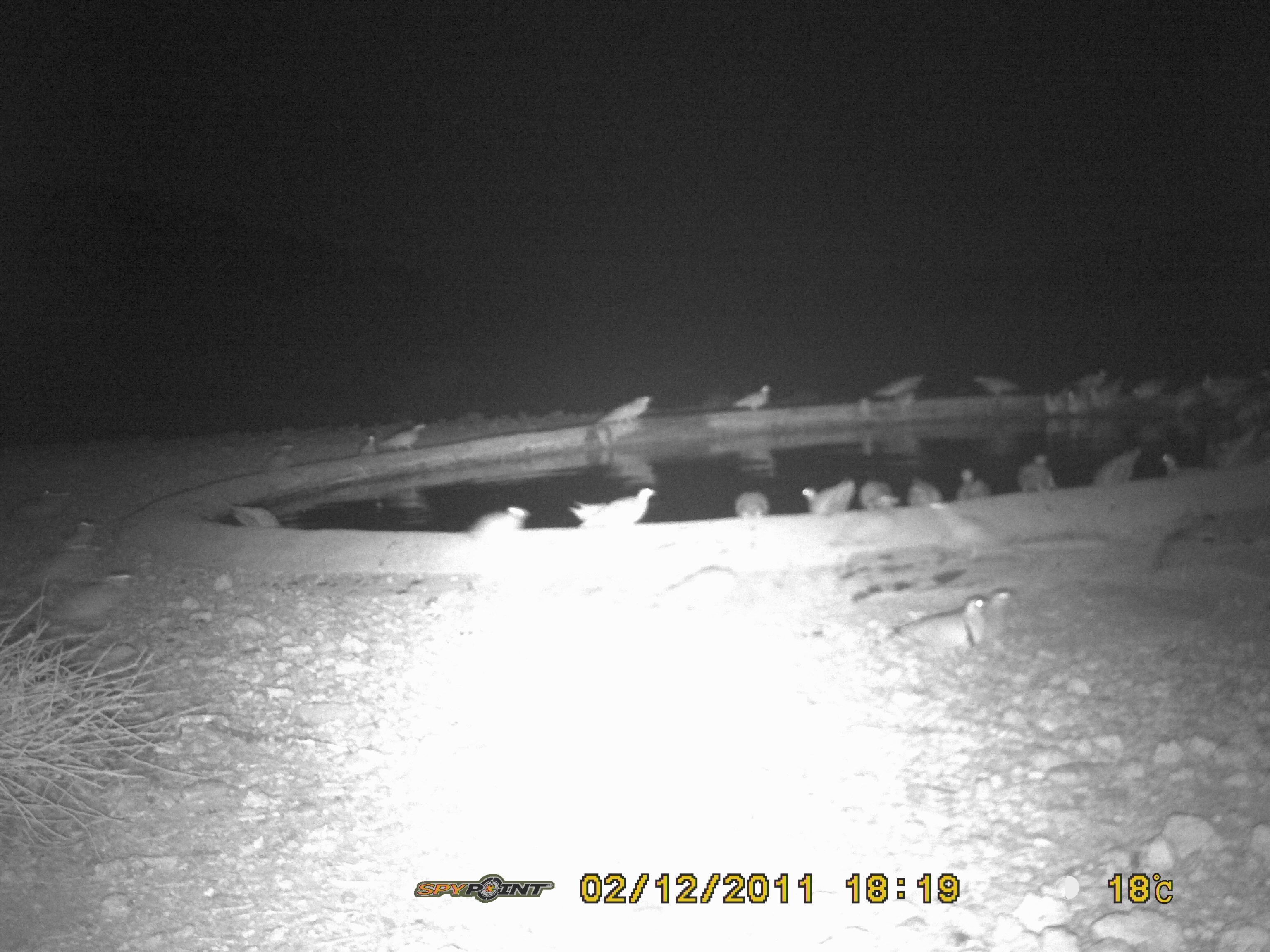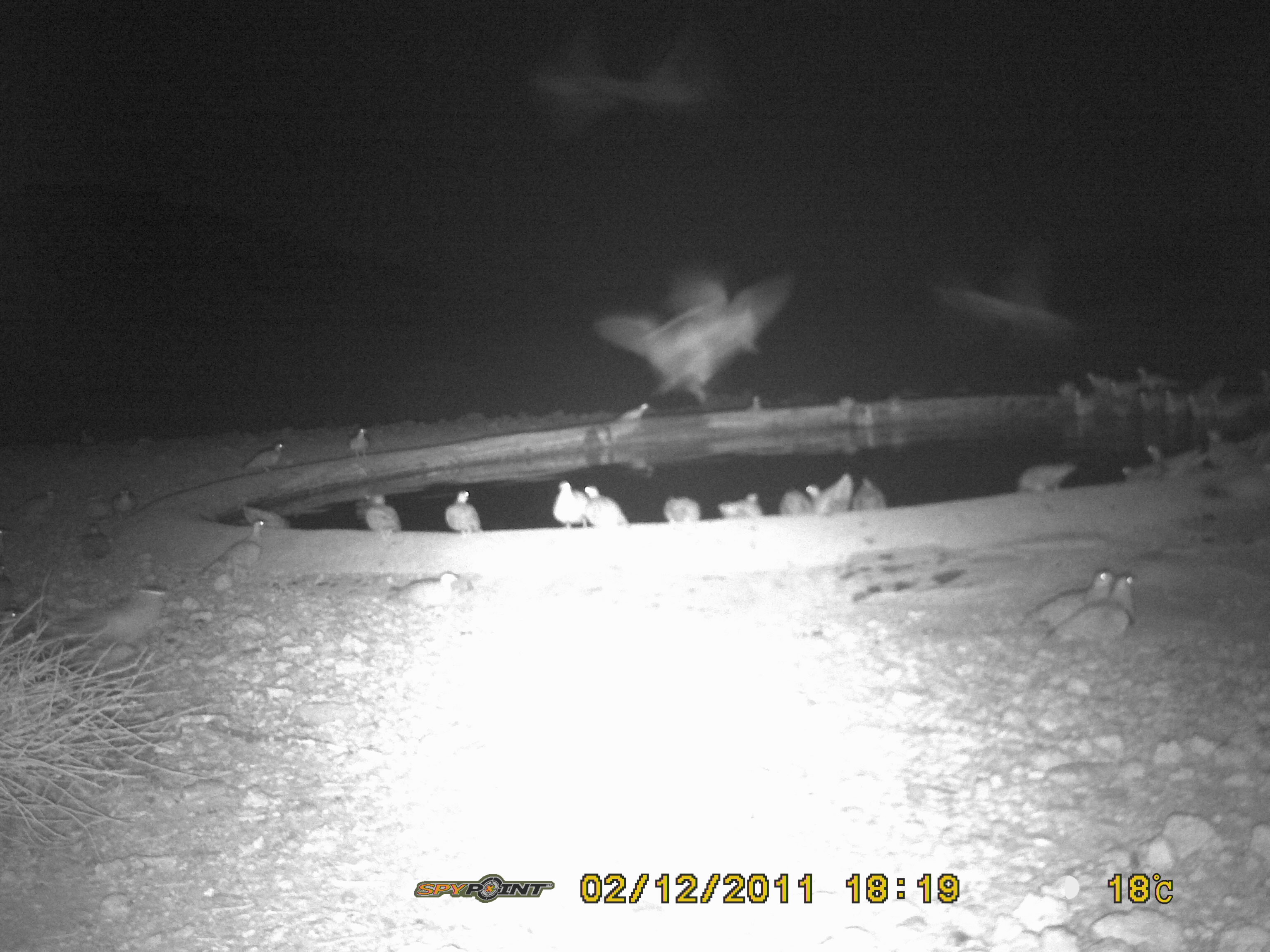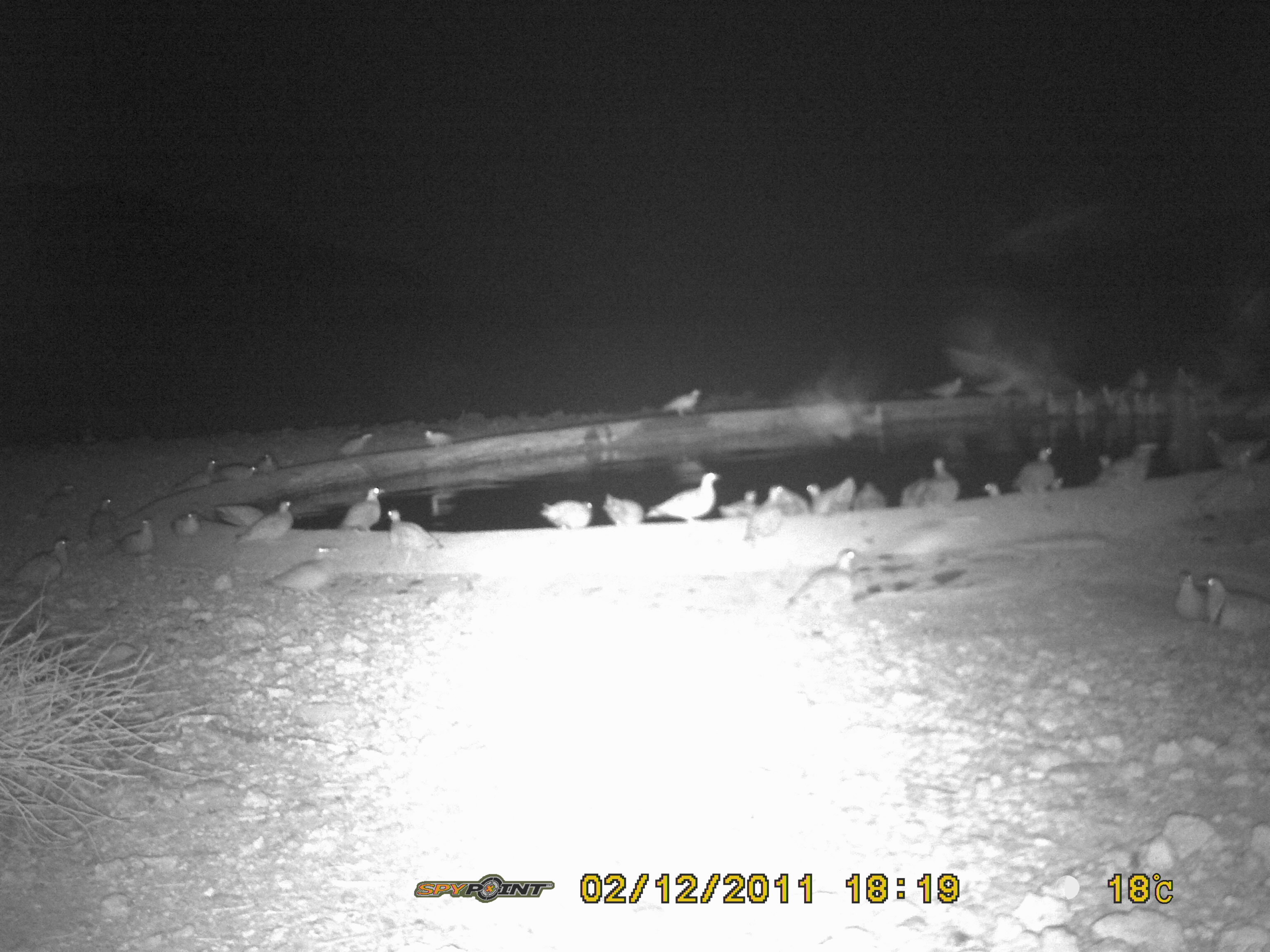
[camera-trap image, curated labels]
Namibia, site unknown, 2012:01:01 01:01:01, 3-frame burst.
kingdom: Animalia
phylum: Chordata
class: Aves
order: Pterocliformes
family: Pteroclidae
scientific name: Pteroclidae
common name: sandgrouse